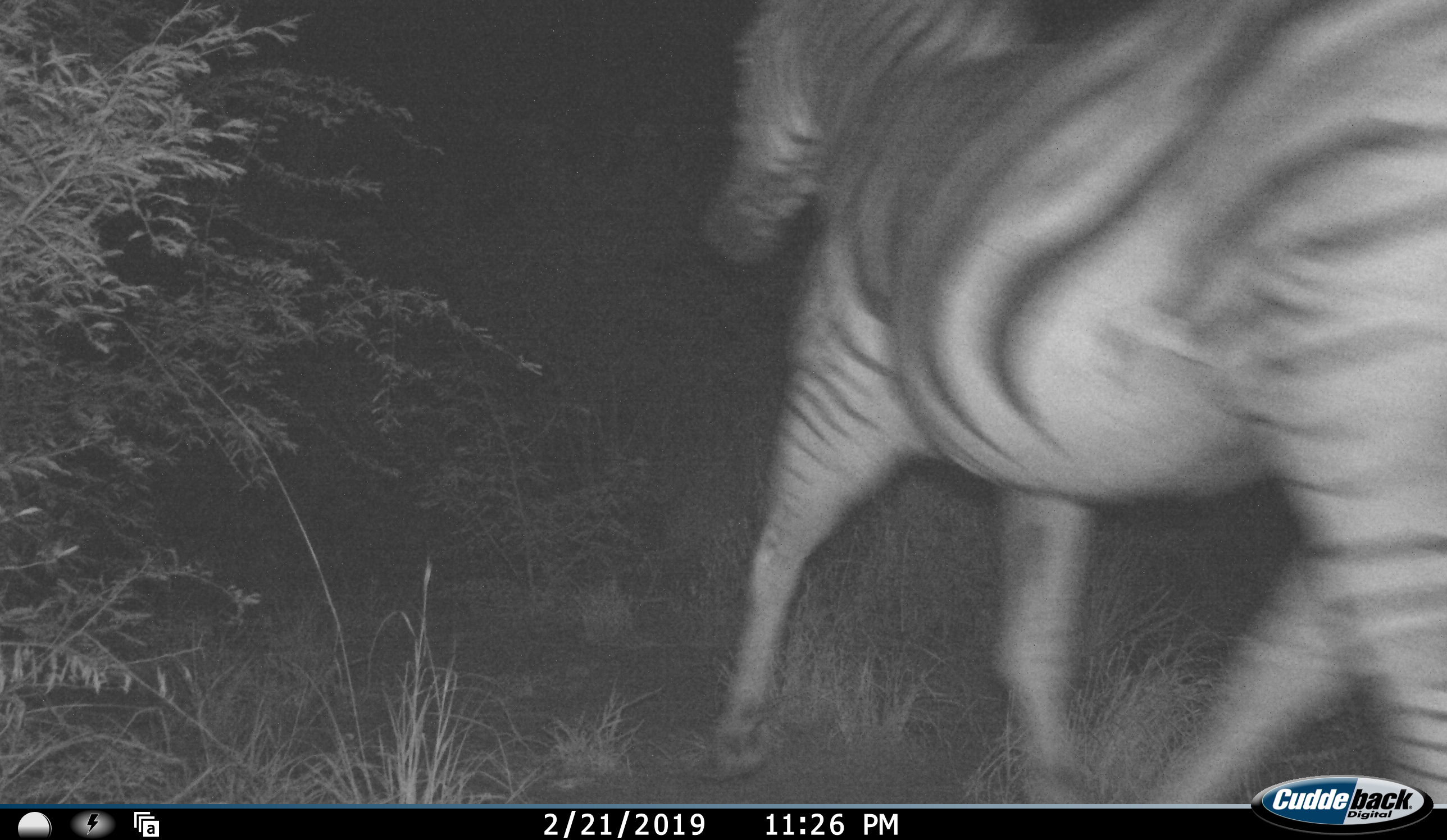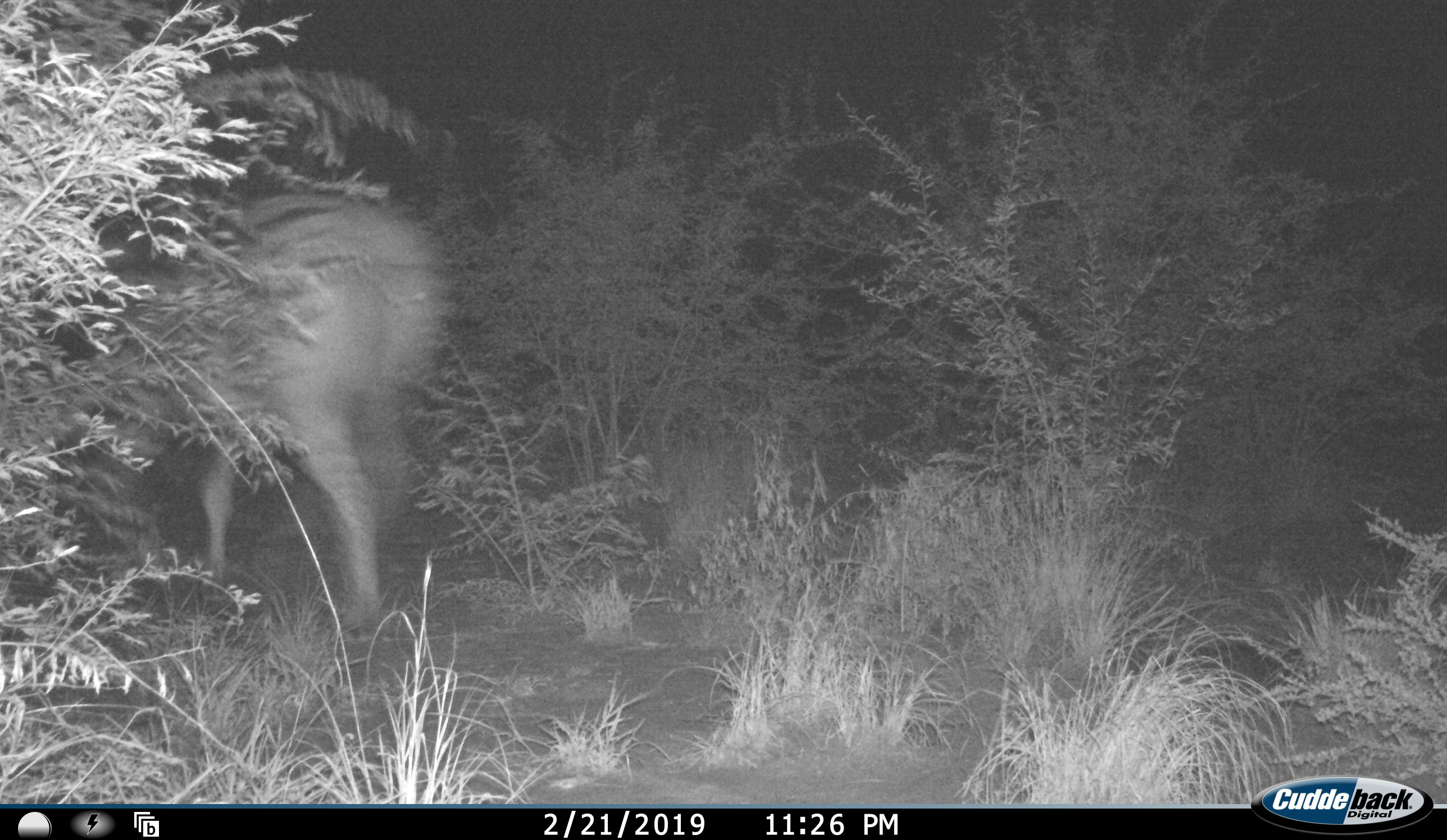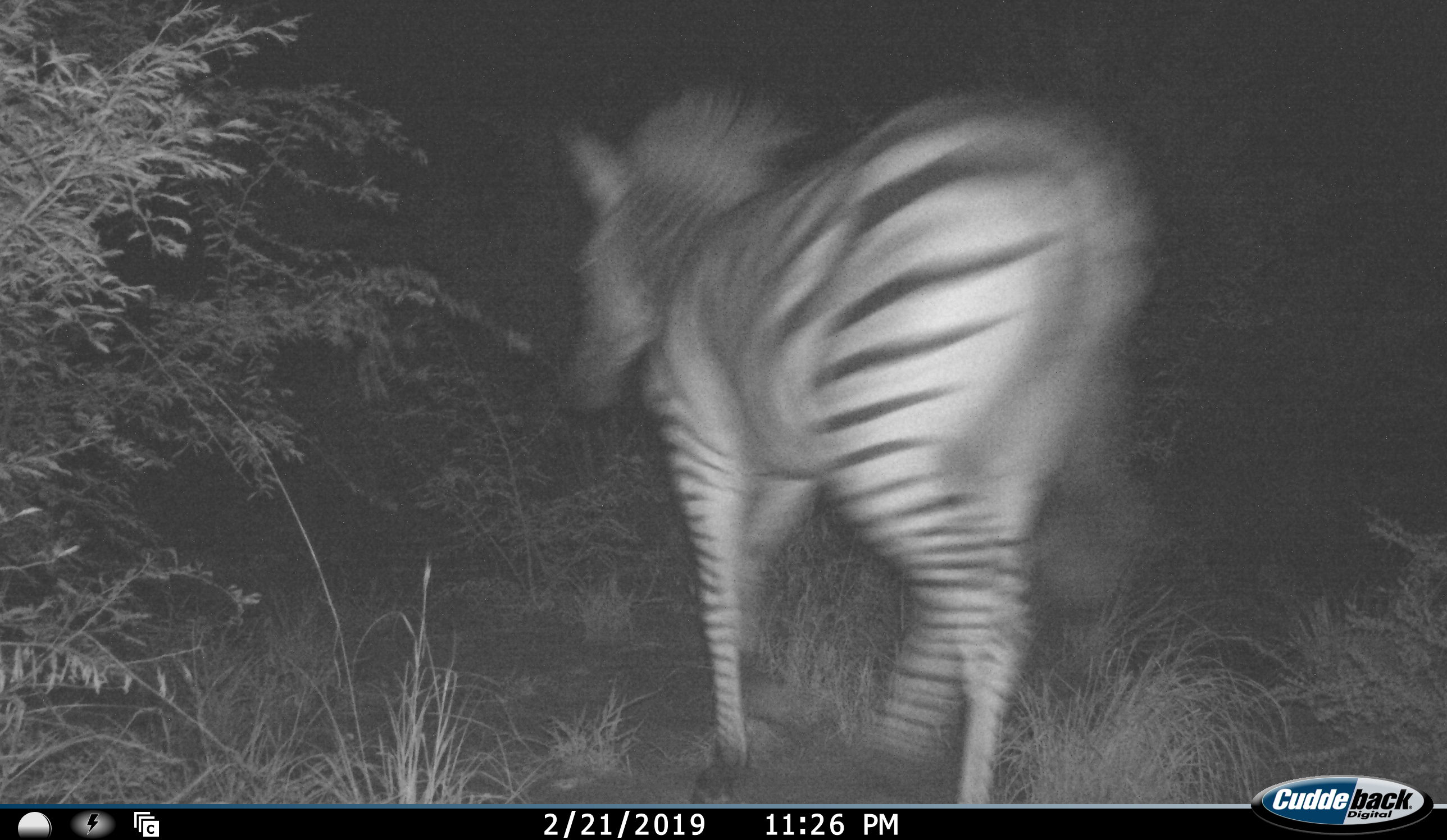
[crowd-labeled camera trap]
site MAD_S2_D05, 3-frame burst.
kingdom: Animalia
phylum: Chordata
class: Mammalia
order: Perissodactyla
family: Equidae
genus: Equus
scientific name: Equus quagga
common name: plains zebra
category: zebraplains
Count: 1.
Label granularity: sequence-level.